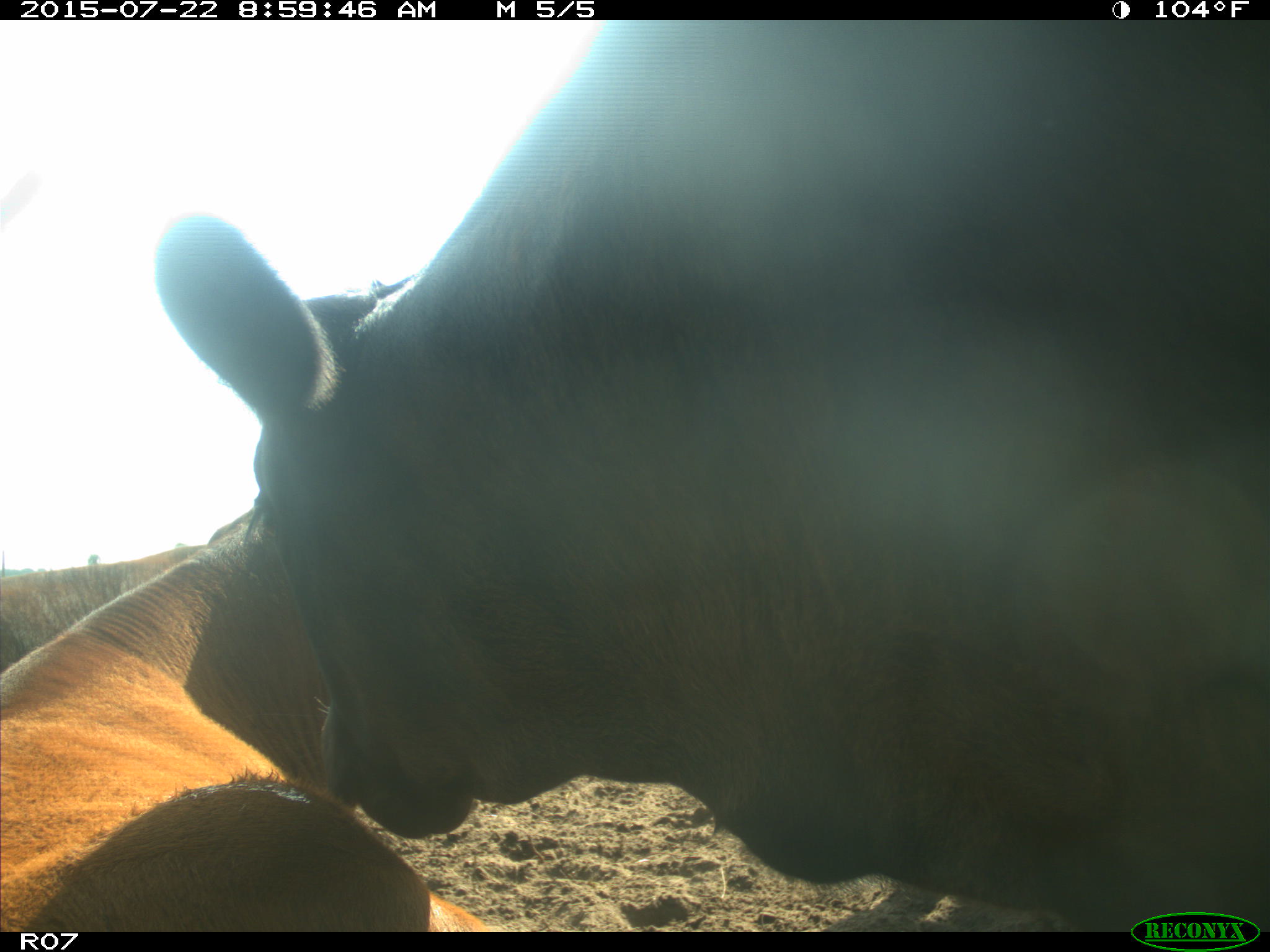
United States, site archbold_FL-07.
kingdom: Animalia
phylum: Chordata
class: Mammalia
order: Artiodactyla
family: Bovidae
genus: Bos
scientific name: Bos taurus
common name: domestic cow